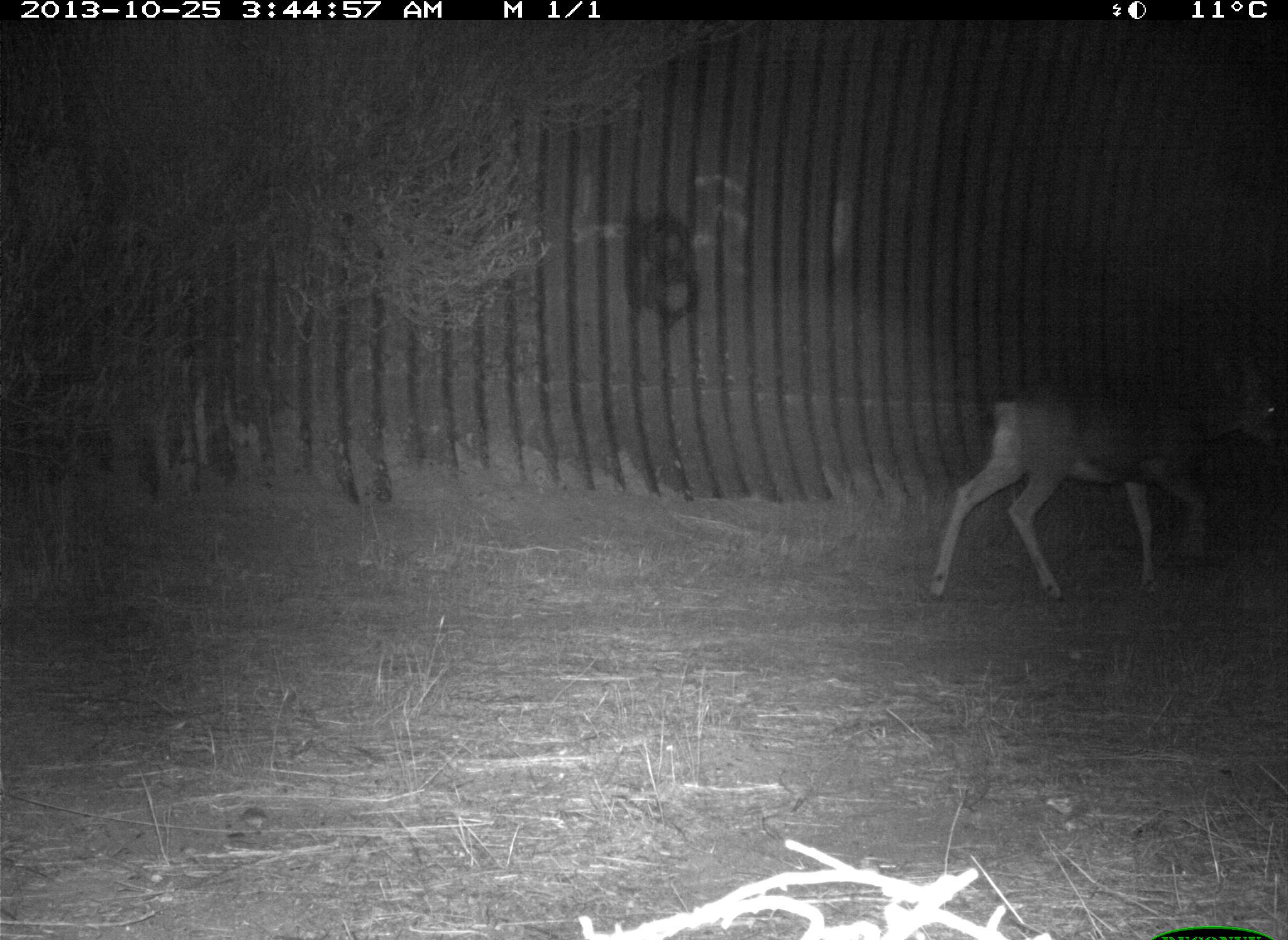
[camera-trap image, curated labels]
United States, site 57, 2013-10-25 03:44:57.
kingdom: Animalia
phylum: Chordata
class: Mammalia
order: Artiodactyla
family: Cervidae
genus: Odocoileus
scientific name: Odocoileus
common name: deer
Deer (Odocoileus).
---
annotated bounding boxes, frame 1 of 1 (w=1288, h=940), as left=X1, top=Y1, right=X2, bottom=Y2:
deer: left=930, top=362, right=1288, bottom=604